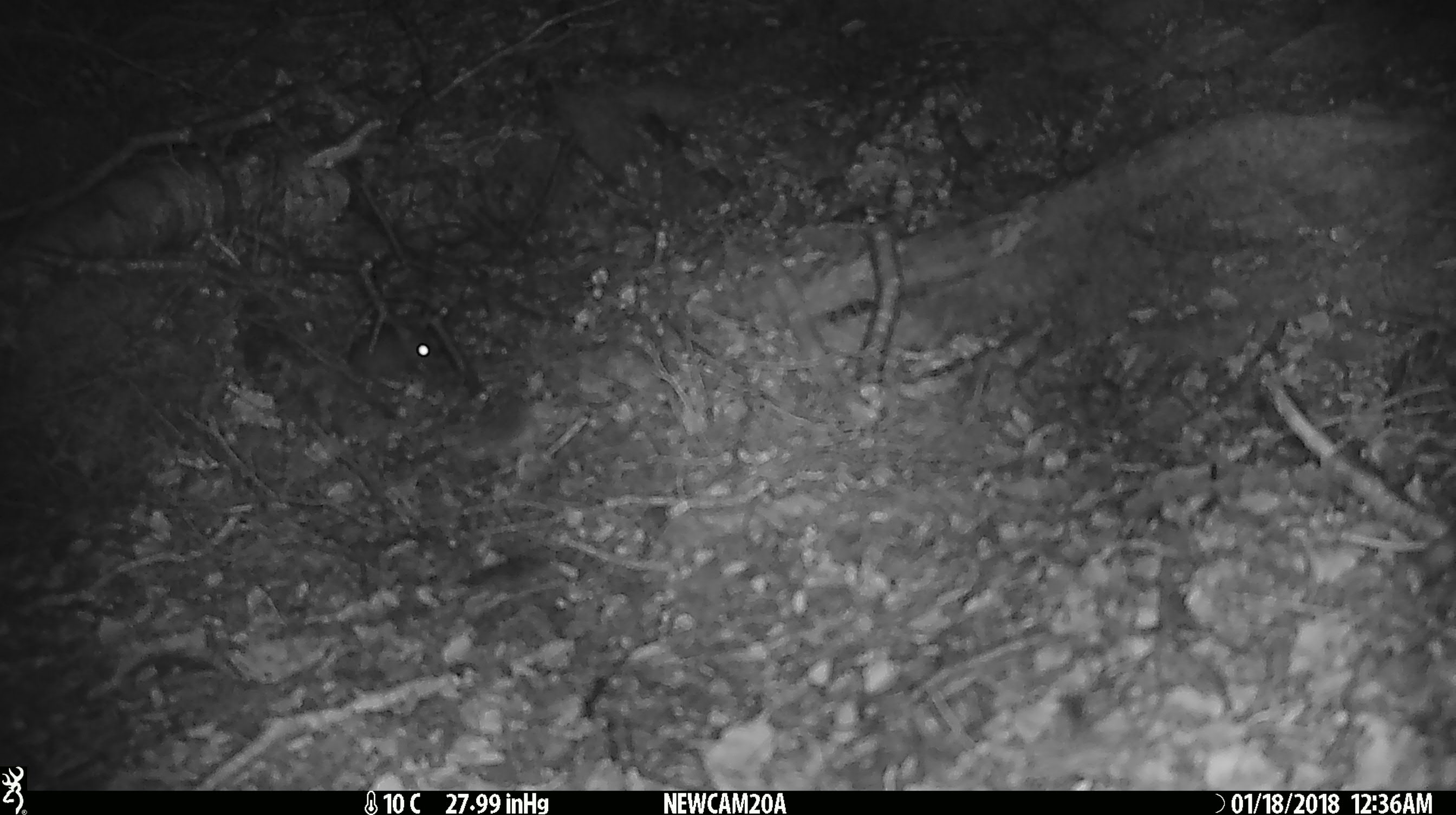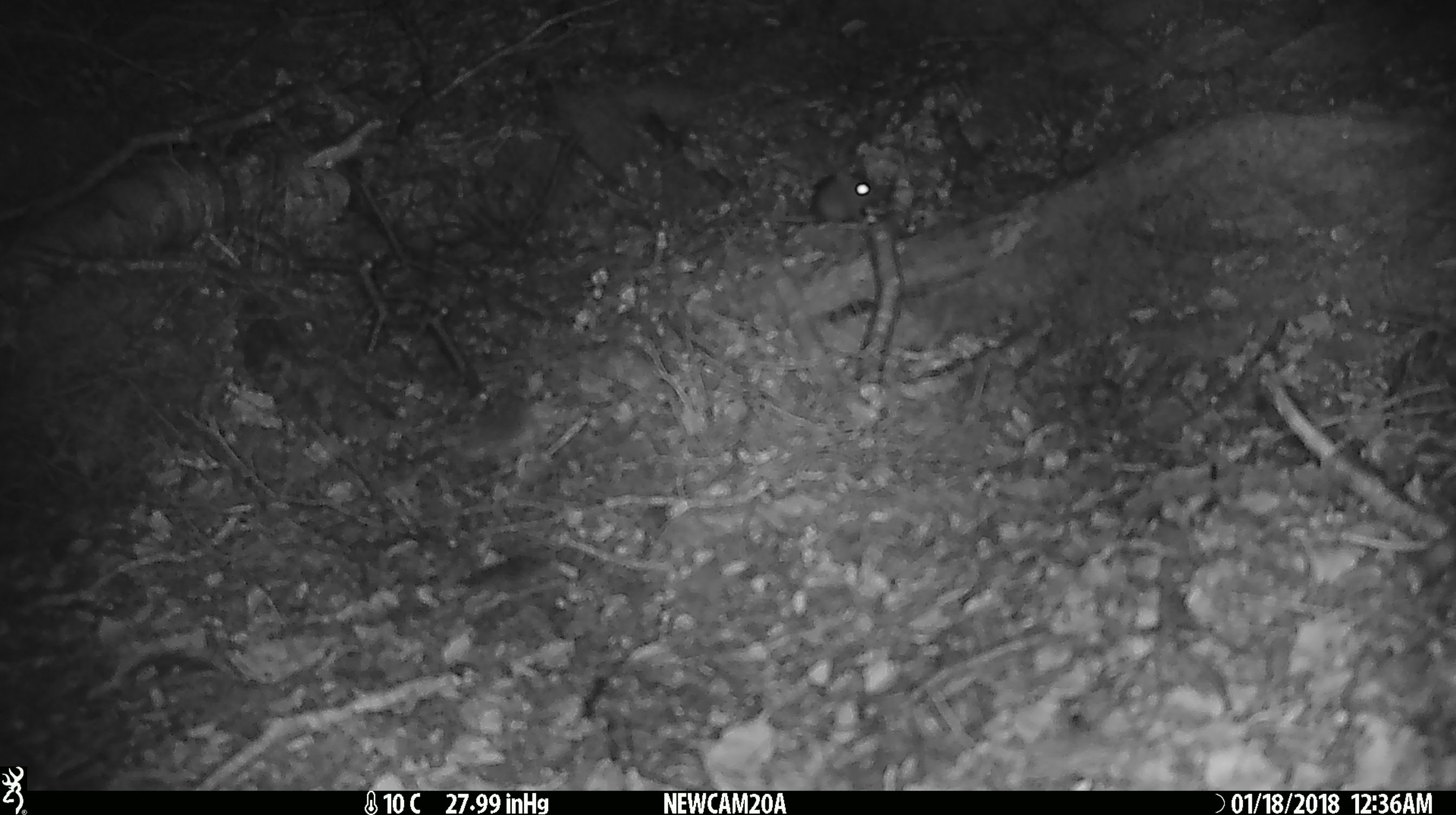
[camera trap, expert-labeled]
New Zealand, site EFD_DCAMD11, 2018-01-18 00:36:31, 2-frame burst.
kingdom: Animalia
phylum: Chordata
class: Mammalia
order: Rodentia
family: Muridae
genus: Mus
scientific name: Mus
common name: mouse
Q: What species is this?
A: Mouse (Mus).